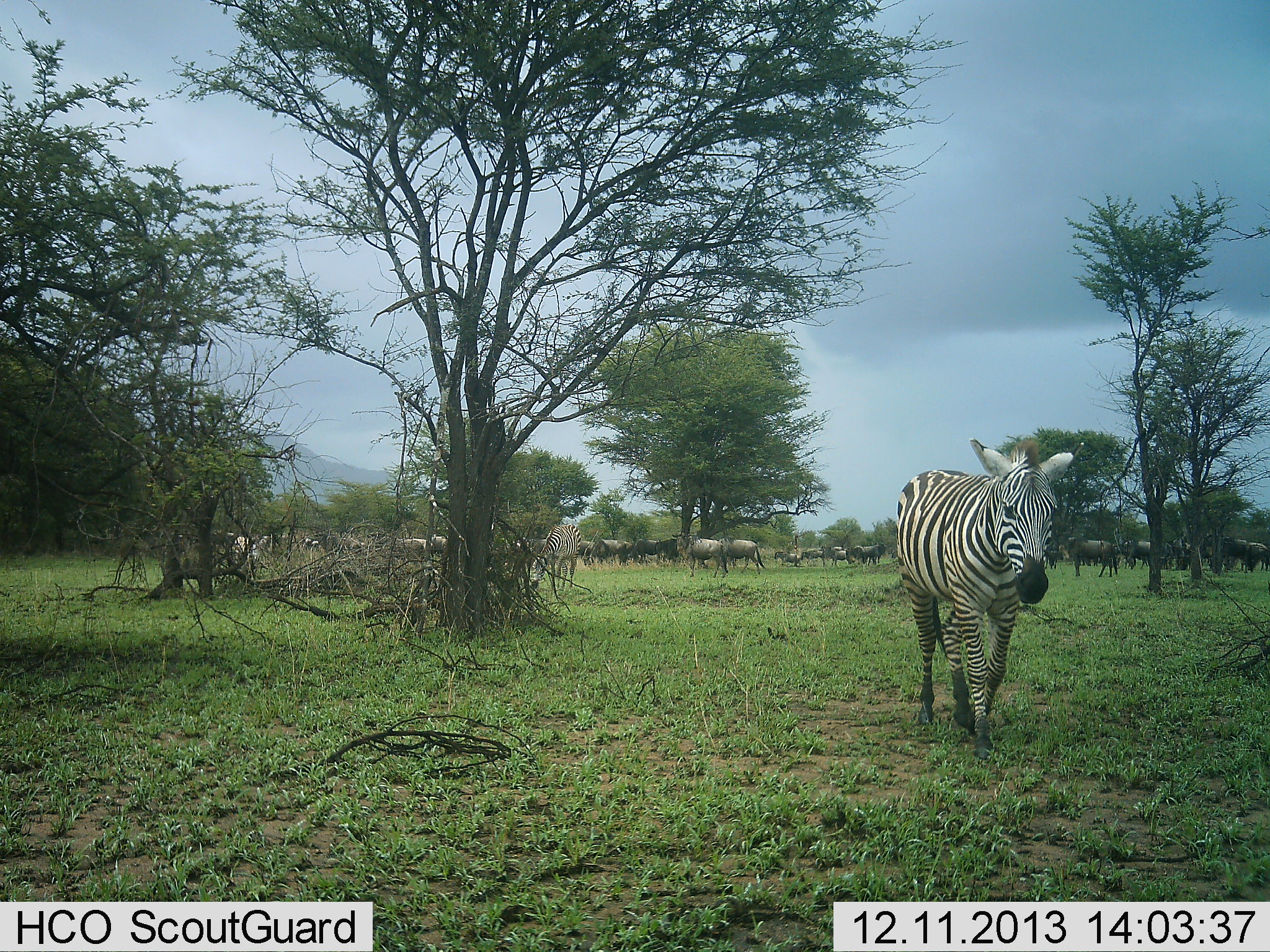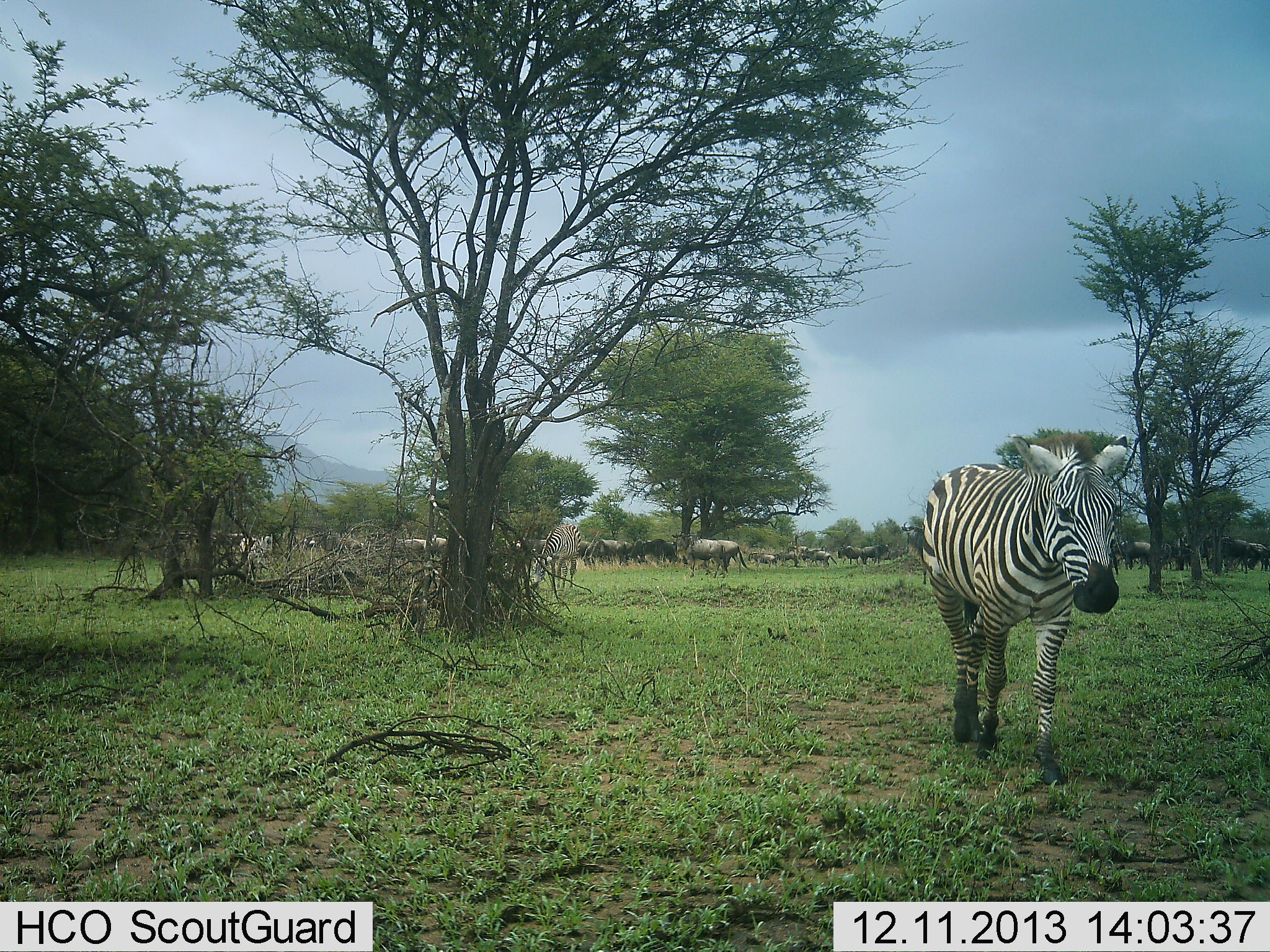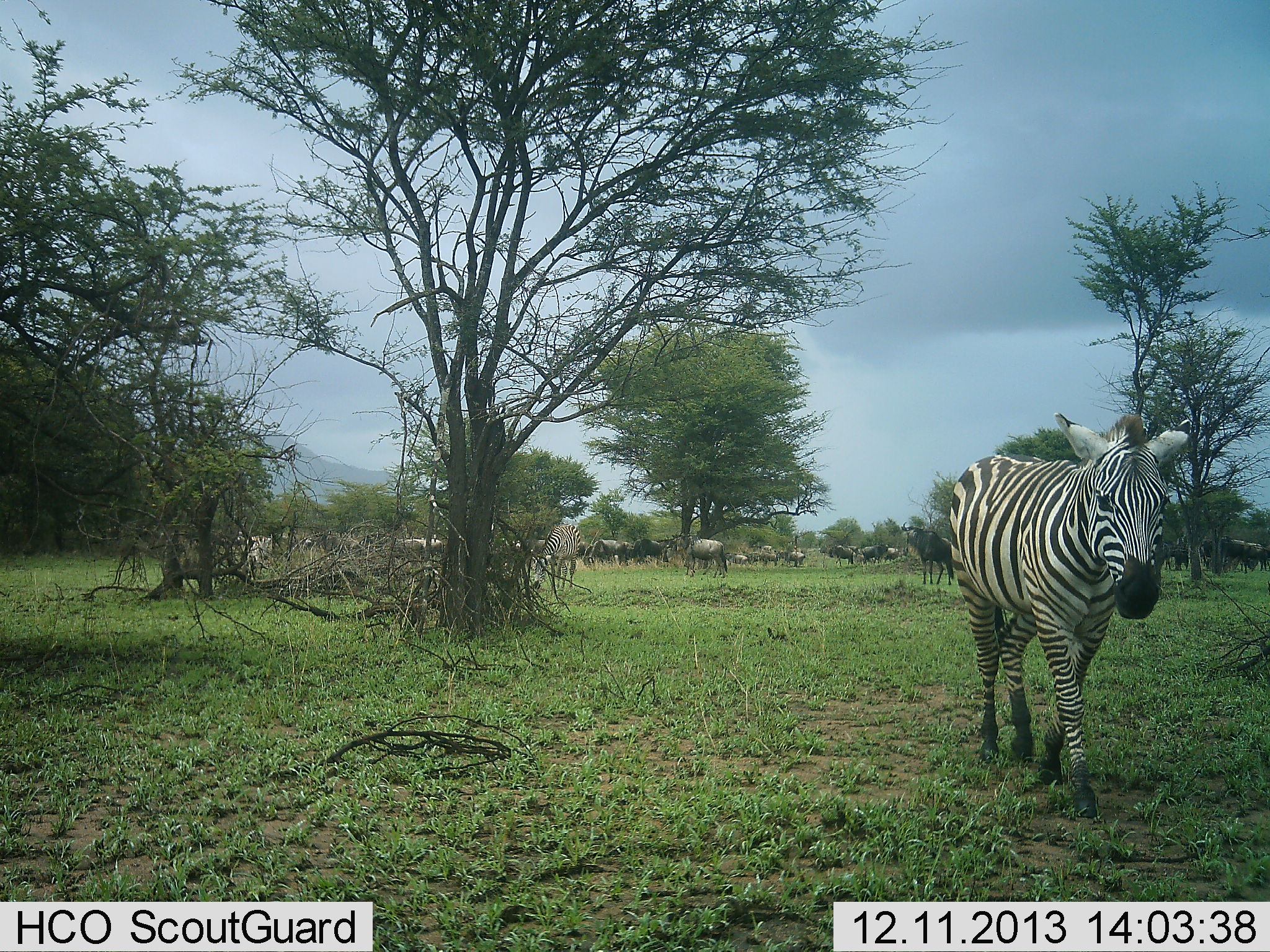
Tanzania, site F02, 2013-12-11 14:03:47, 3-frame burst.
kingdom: Animalia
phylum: Chordata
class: Mammalia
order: Artiodactyla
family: Bovidae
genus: Connochaetes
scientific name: Connochaetes taurinus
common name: blue wildebeest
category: wildebeest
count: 11-50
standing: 70%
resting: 0%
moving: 40%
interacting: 0%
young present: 0%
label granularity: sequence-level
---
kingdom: Animalia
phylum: Chordata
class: Mammalia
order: Perissodactyla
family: Equidae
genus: Equus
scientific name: Equus quagga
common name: plains zebra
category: zebra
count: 2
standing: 23%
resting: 0%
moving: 85%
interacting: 0%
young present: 0%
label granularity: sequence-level